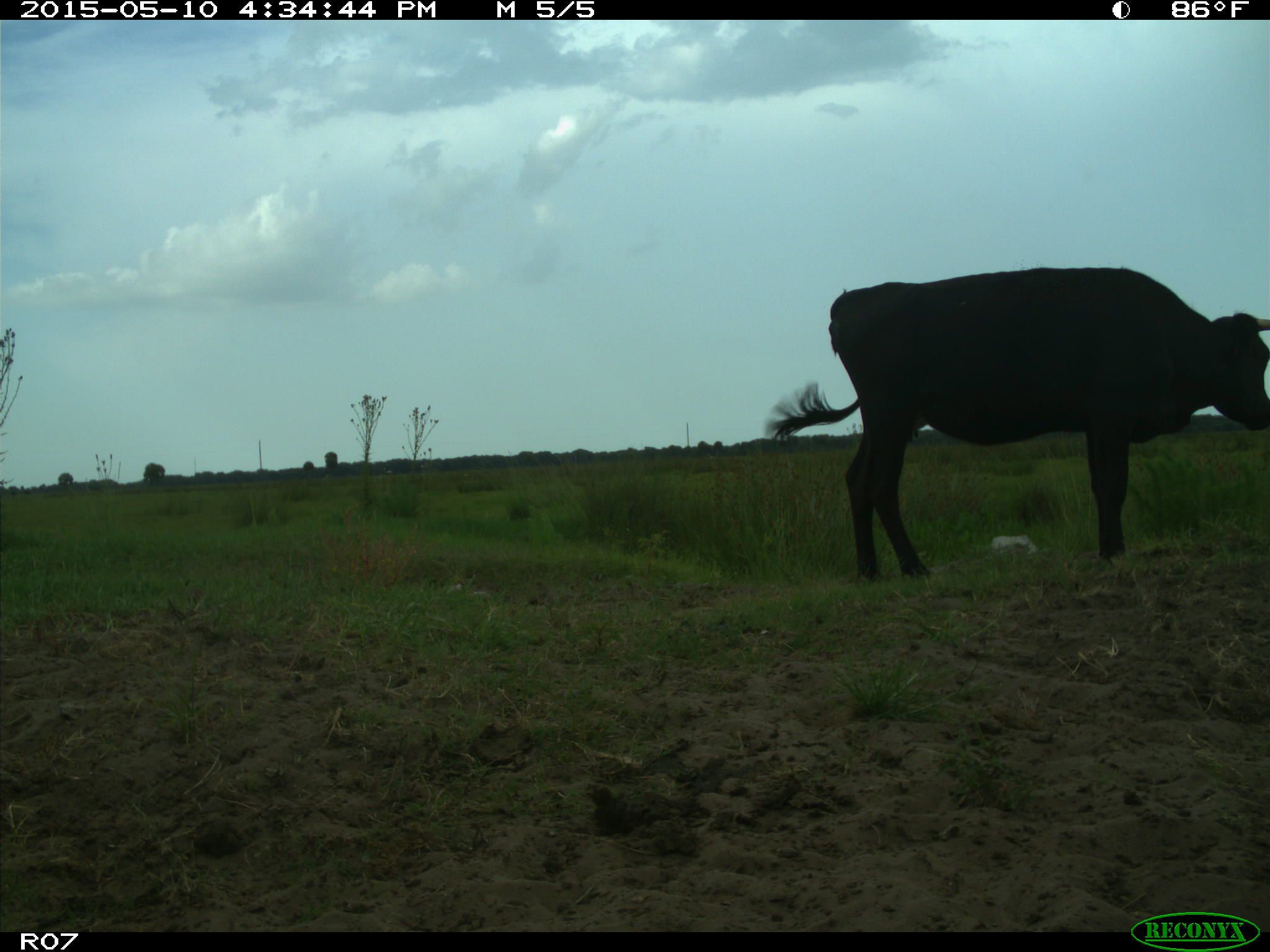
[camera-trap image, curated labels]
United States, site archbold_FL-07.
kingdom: Animalia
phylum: Chordata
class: Mammalia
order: Artiodactyla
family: Bovidae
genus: Bos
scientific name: Bos taurus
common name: domestic cow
Bos taurus (domestic cow).